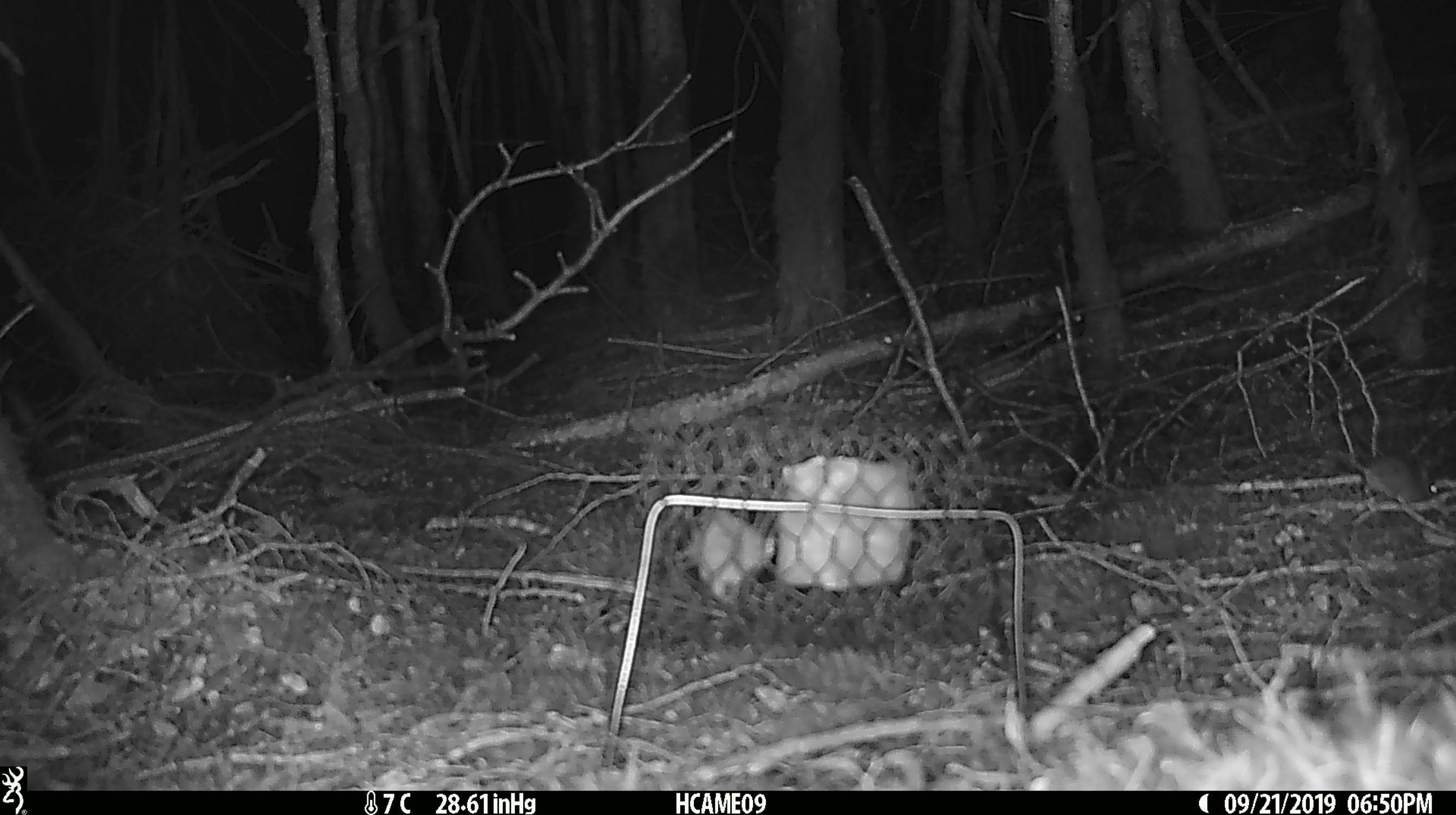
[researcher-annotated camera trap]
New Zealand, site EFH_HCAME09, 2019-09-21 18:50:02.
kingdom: Animalia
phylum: Chordata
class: Mammalia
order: Rodentia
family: Muridae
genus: Mus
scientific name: Mus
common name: mouse